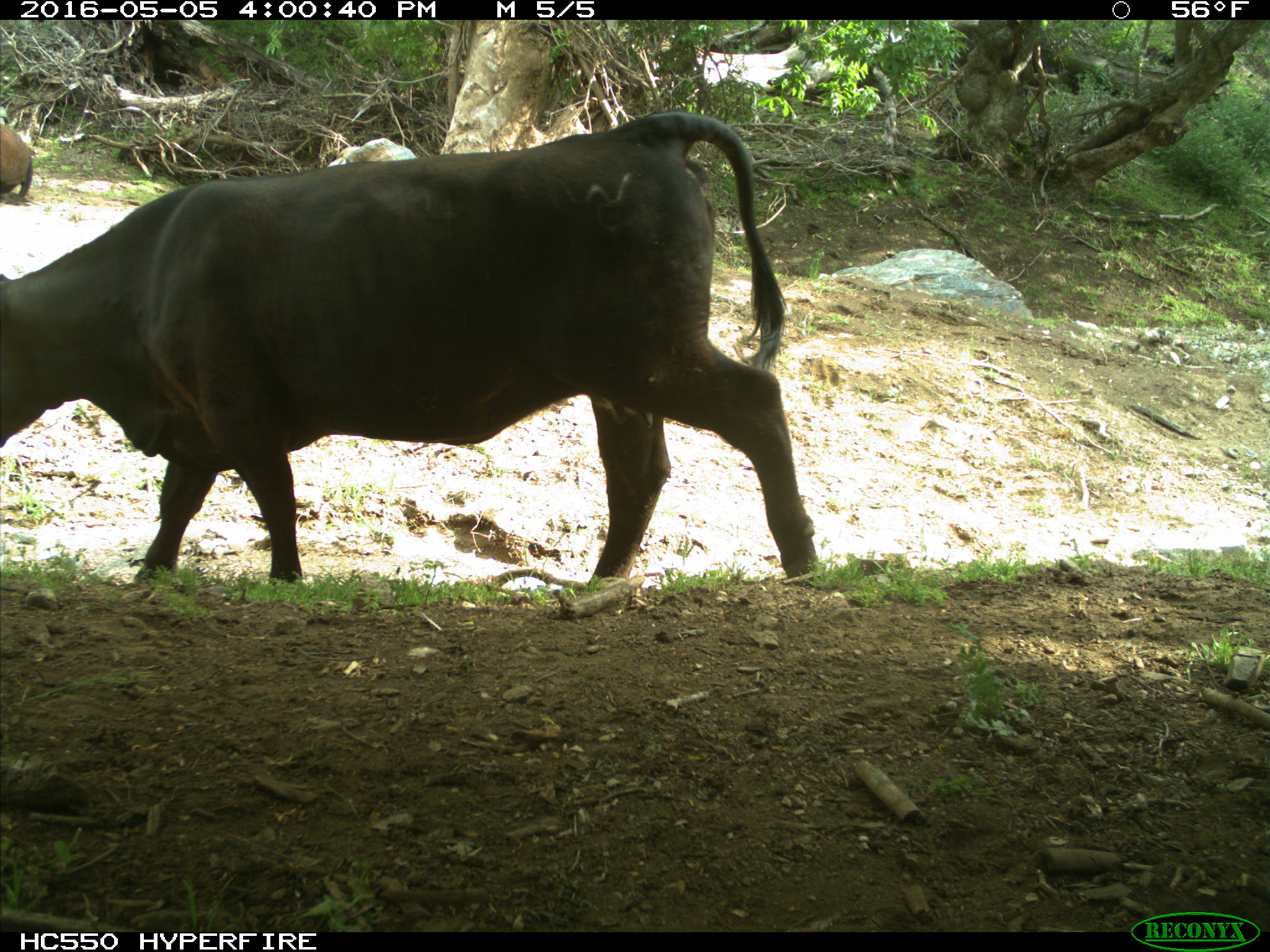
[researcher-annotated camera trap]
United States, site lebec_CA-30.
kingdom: Animalia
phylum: Chordata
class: Mammalia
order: Artiodactyla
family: Bovidae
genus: Bos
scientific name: Bos taurus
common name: domestic cow